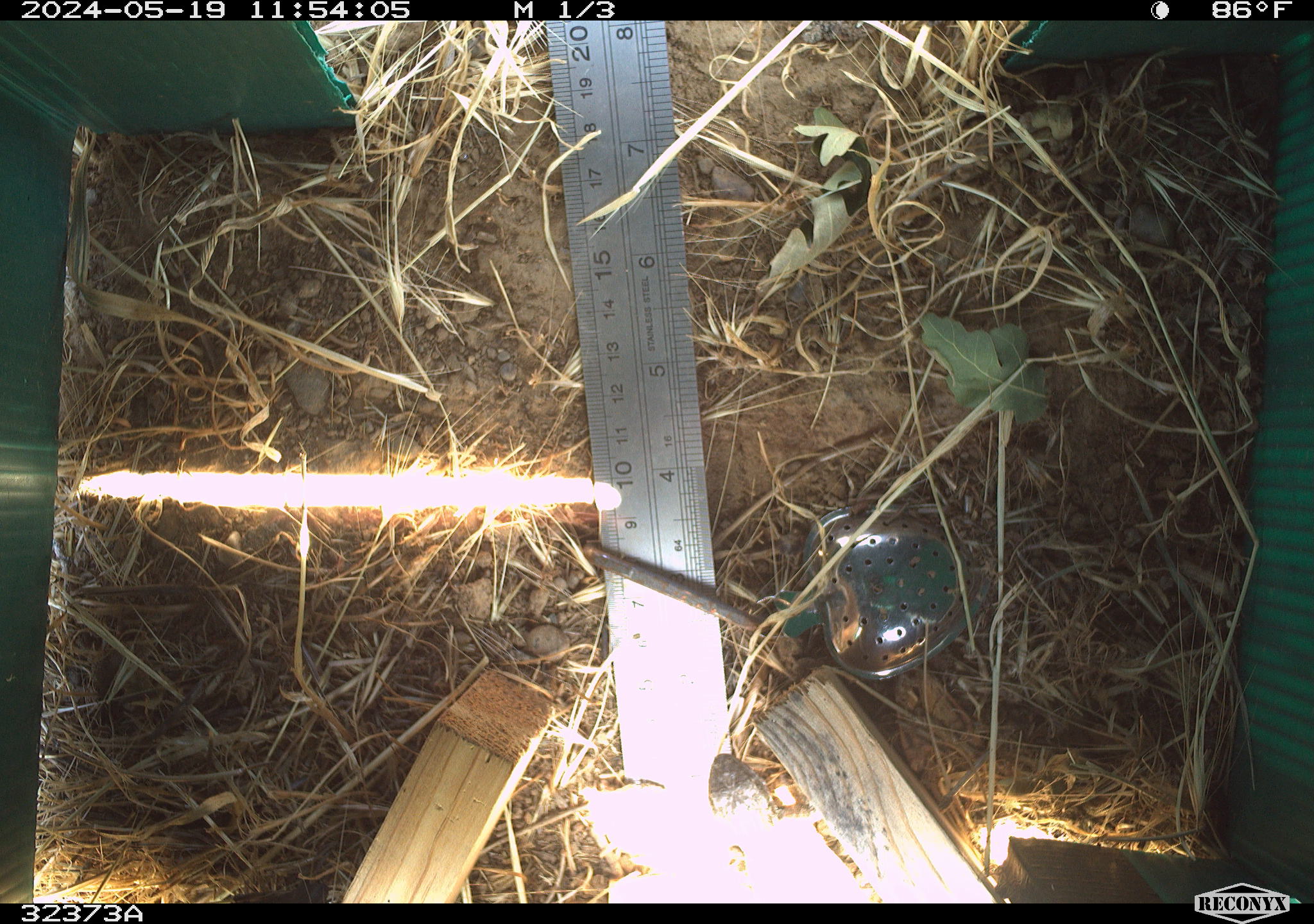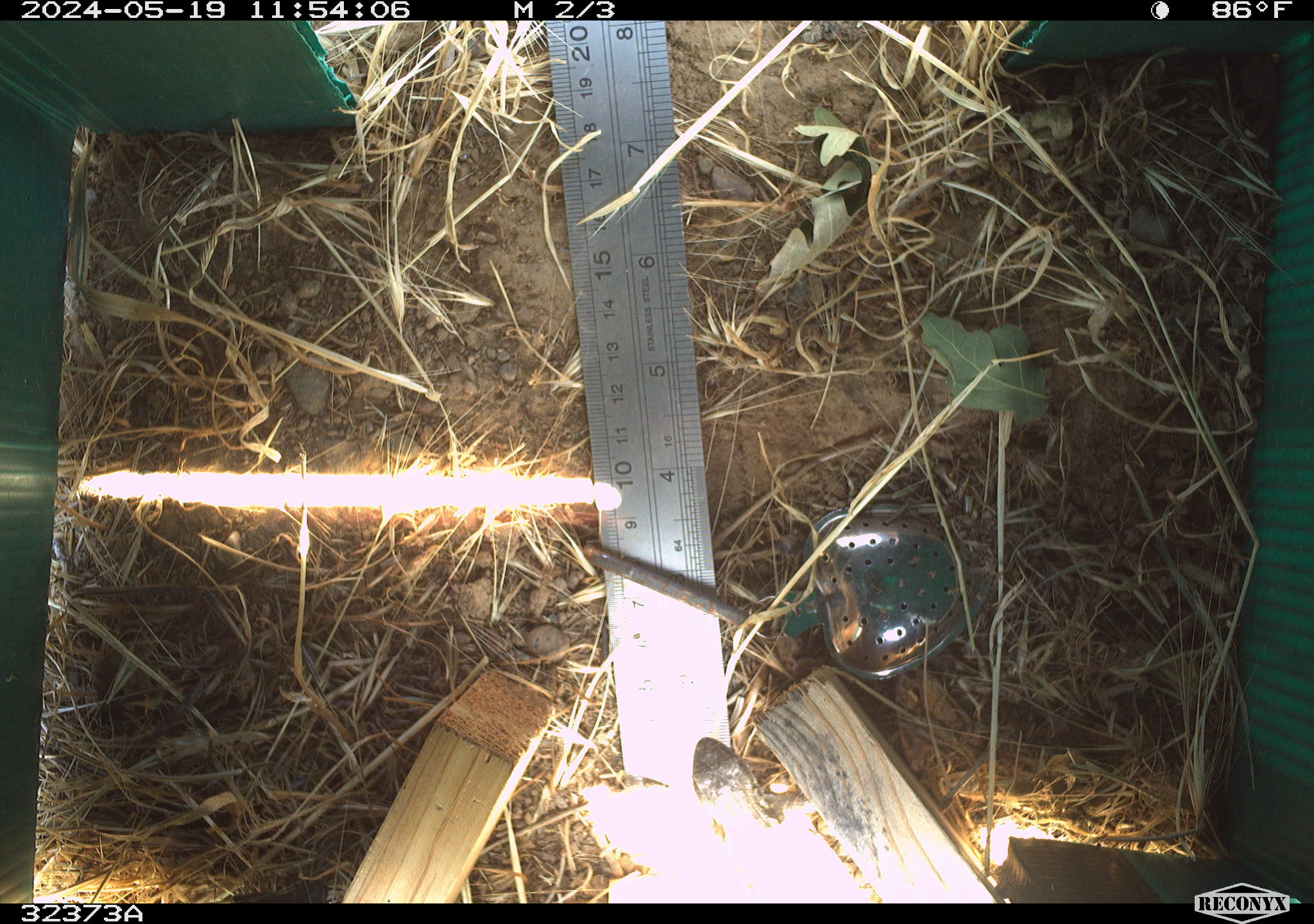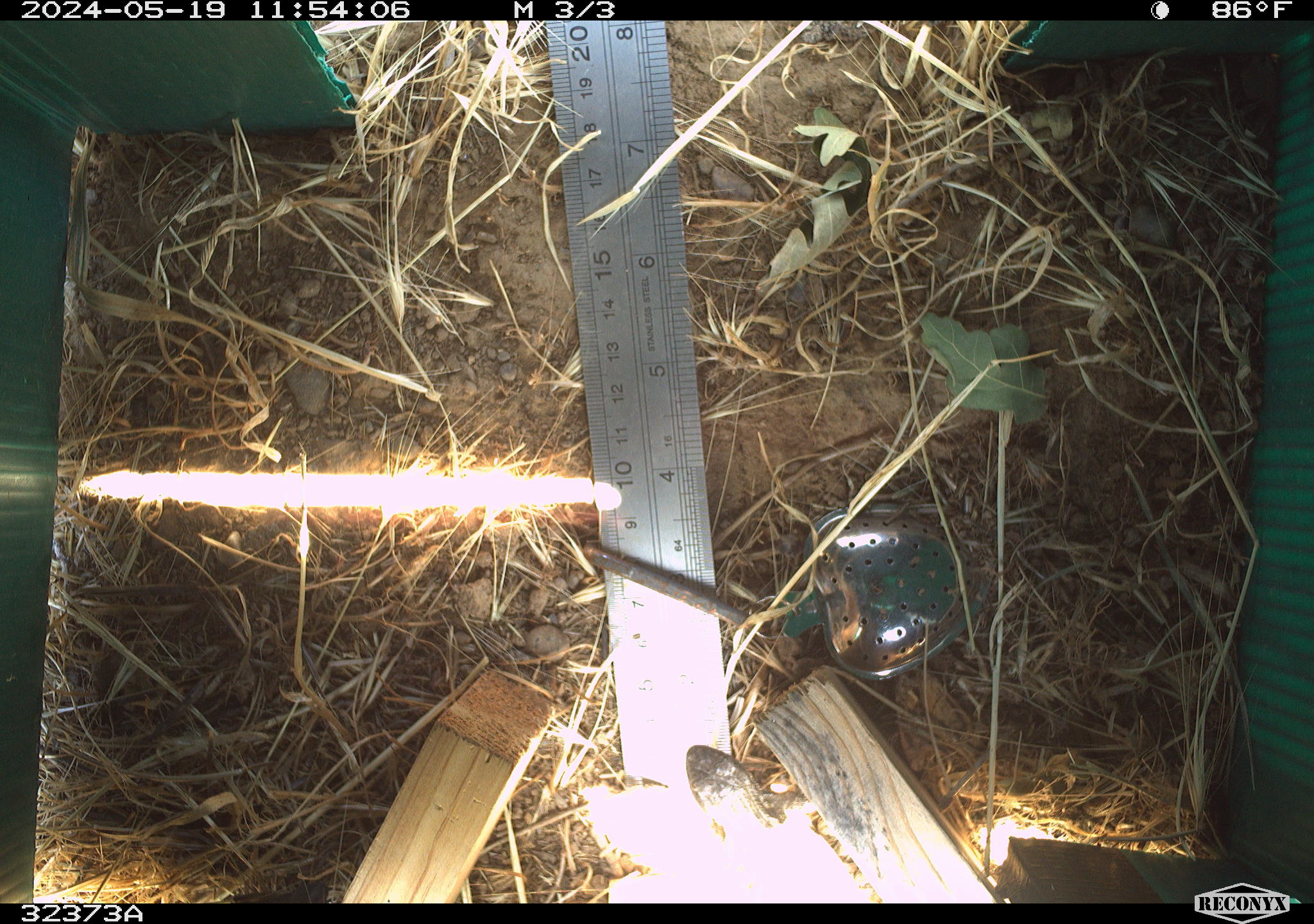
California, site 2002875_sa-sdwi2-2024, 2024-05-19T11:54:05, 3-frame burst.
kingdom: Animalia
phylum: Chordata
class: Reptilia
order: Squamata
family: Phrynosomatidae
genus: Sceloporus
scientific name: Sceloporus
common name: spiny lizards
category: sceloporus species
Sceloporus species (spiny lizards) (Sceloporus).